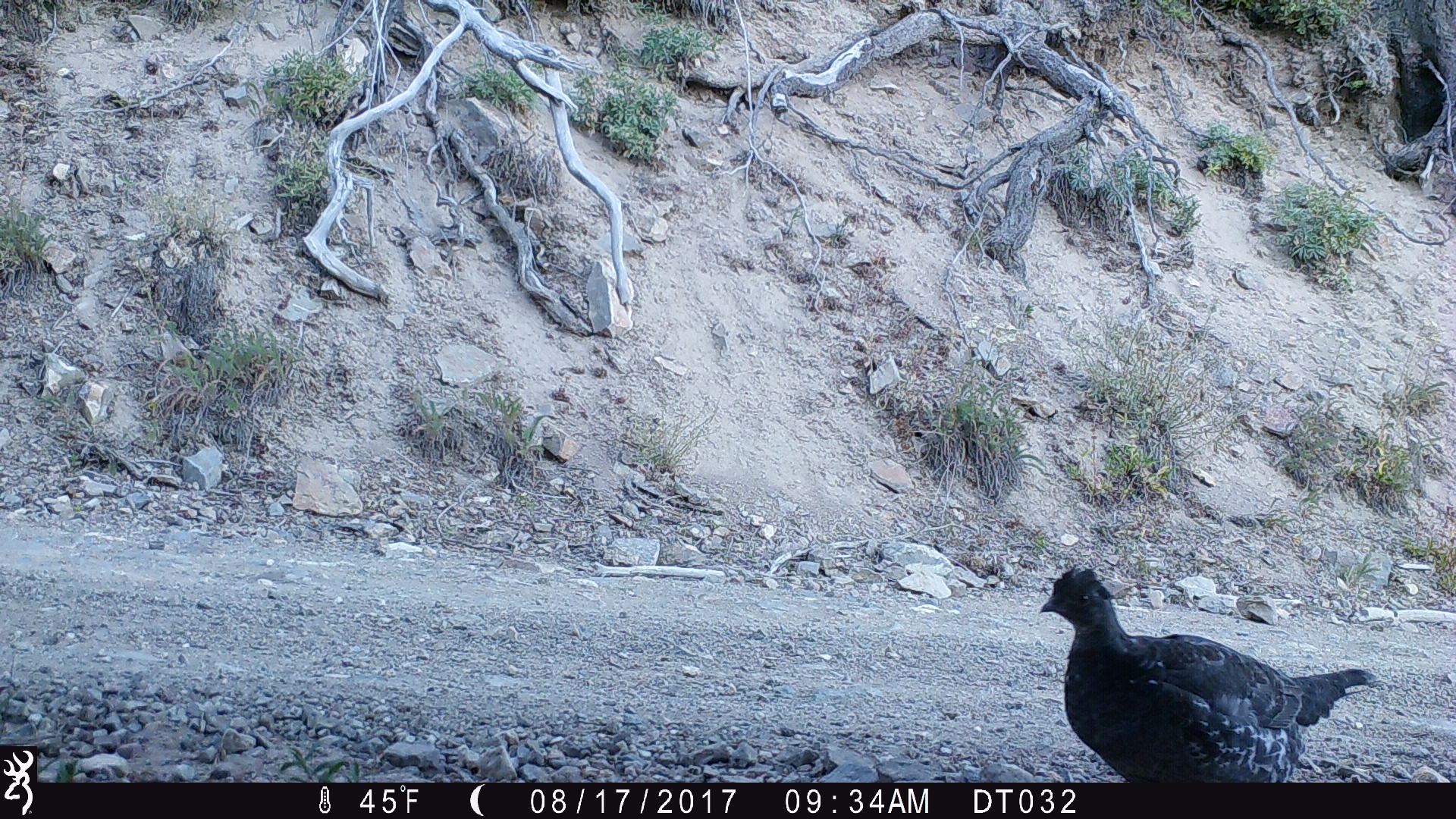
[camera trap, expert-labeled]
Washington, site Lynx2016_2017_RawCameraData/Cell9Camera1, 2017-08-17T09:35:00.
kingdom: Animalia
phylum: Chordata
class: Aves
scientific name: Aves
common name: birds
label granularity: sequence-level